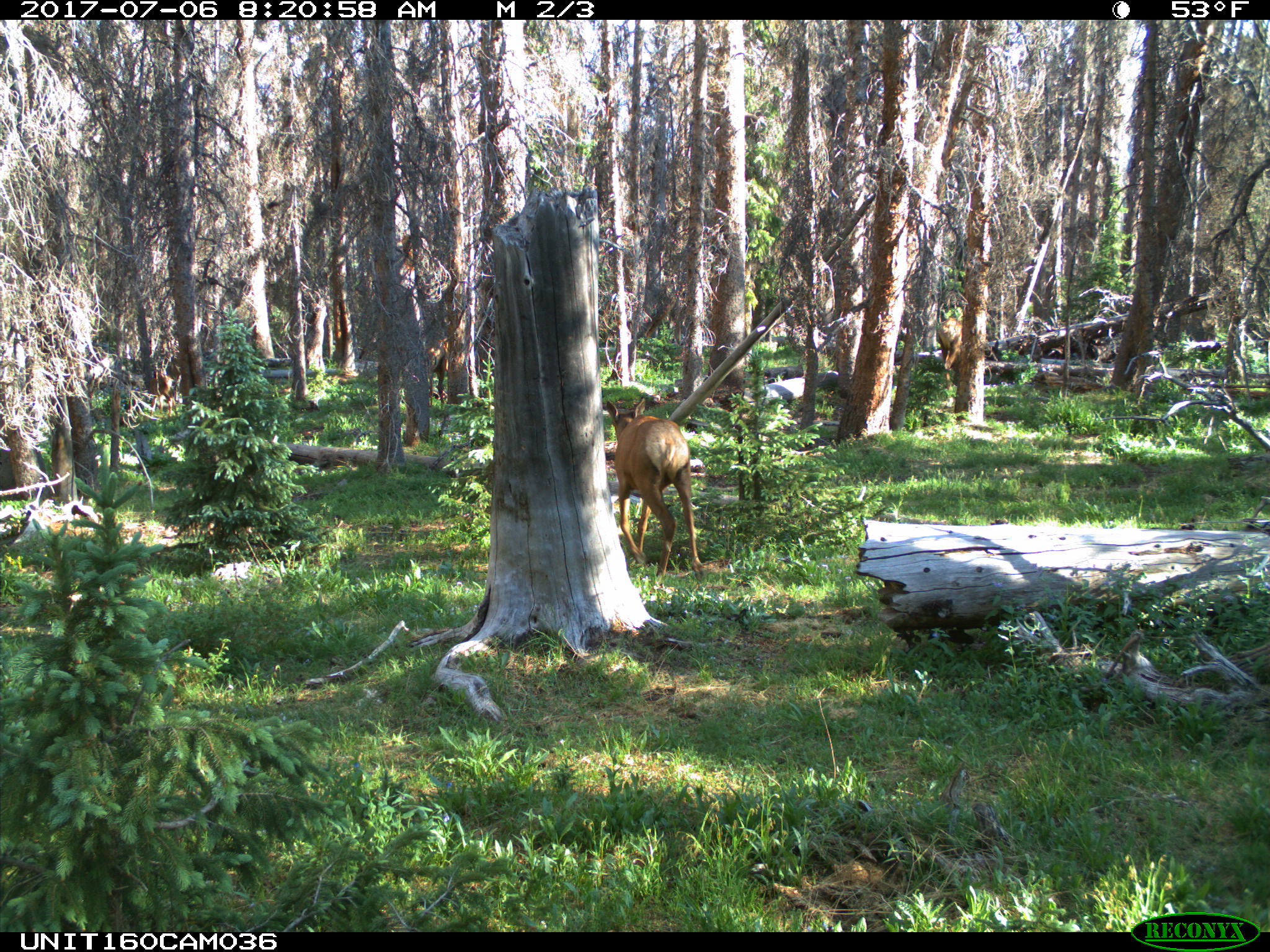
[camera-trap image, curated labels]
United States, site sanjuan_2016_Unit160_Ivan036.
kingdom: Animalia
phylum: Chordata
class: Mammalia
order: Artiodactyla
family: Cervidae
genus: Cervus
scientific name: Cervus elaphus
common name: red deer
Cervus elaphus (red deer).